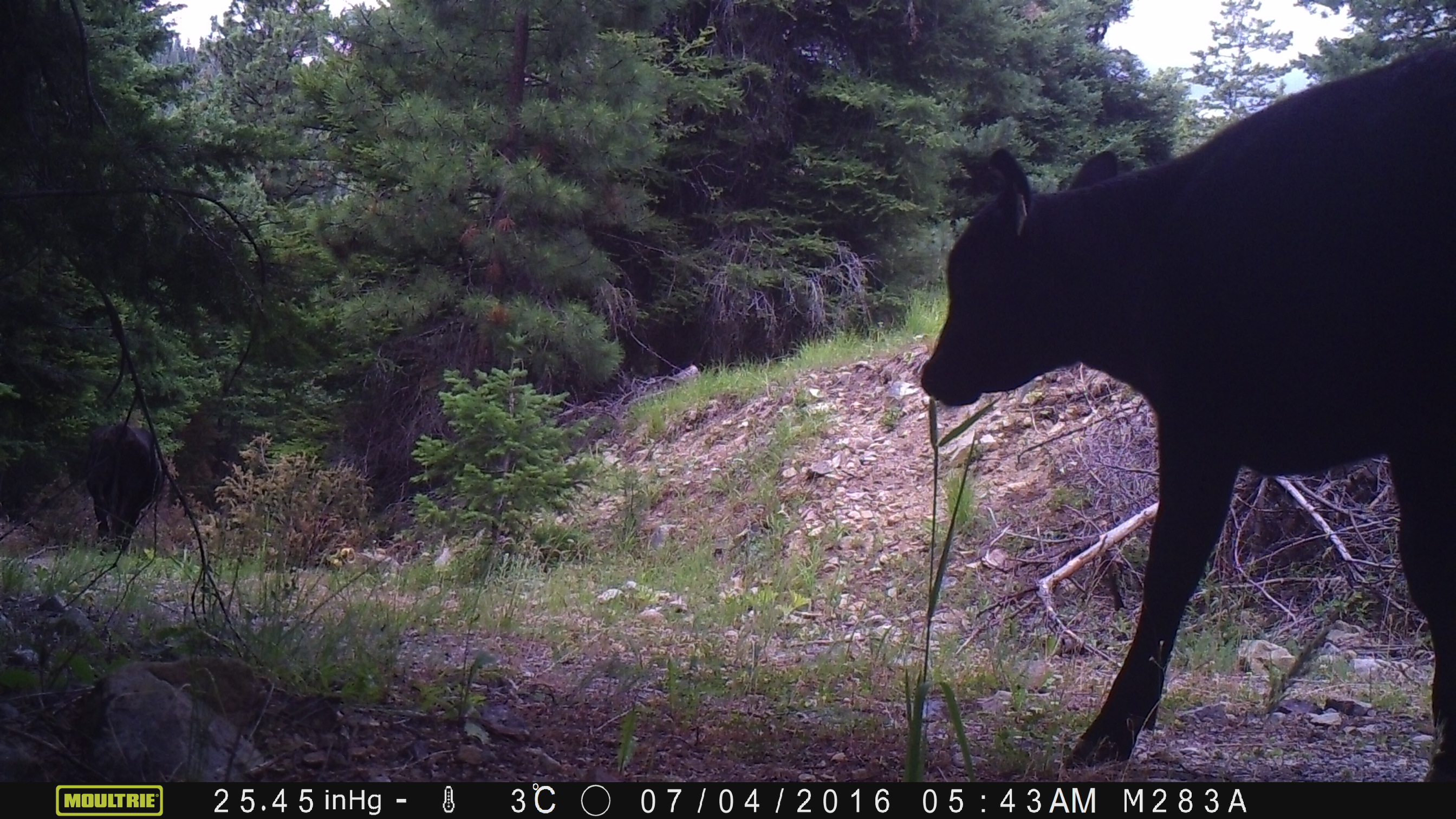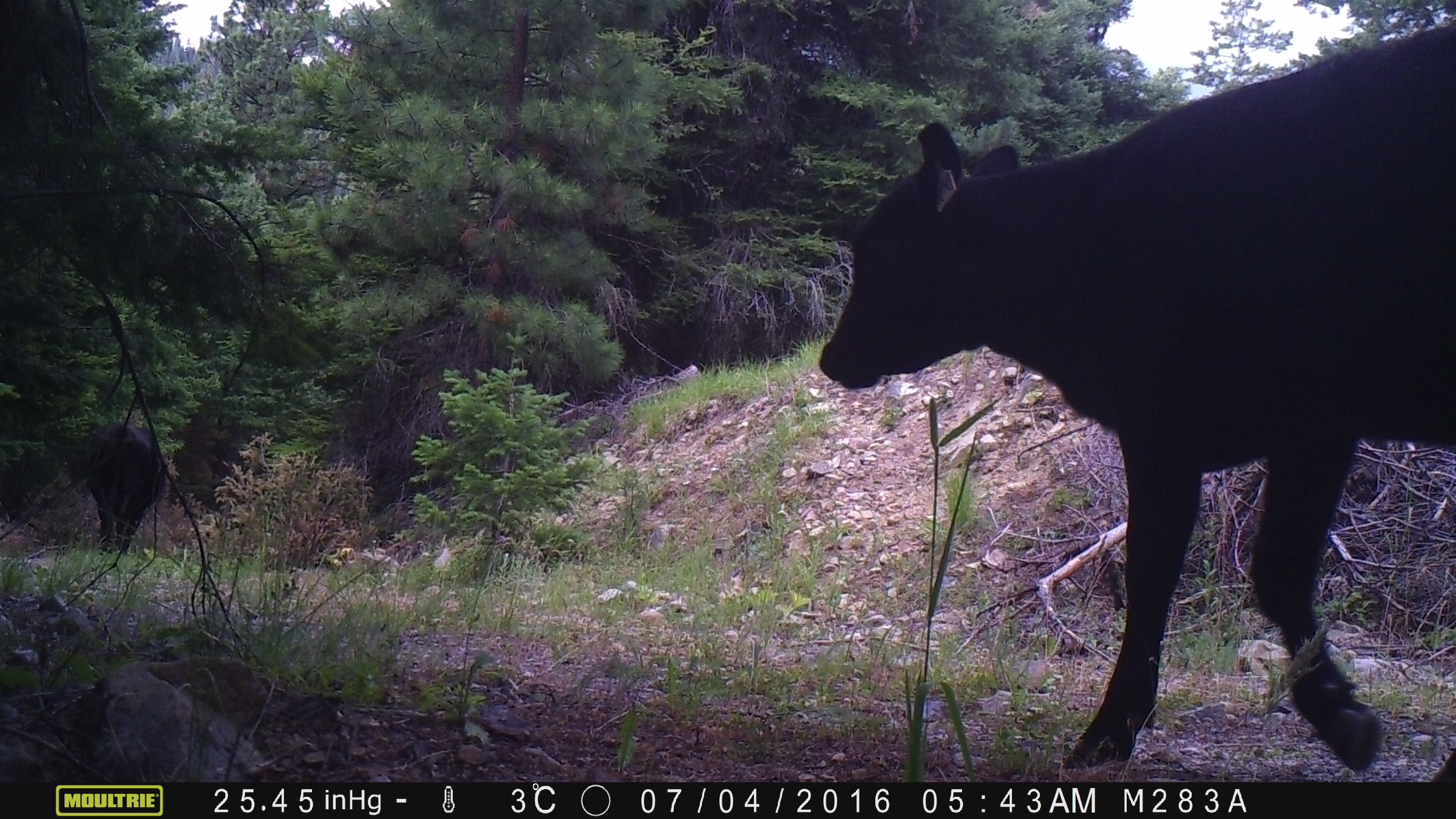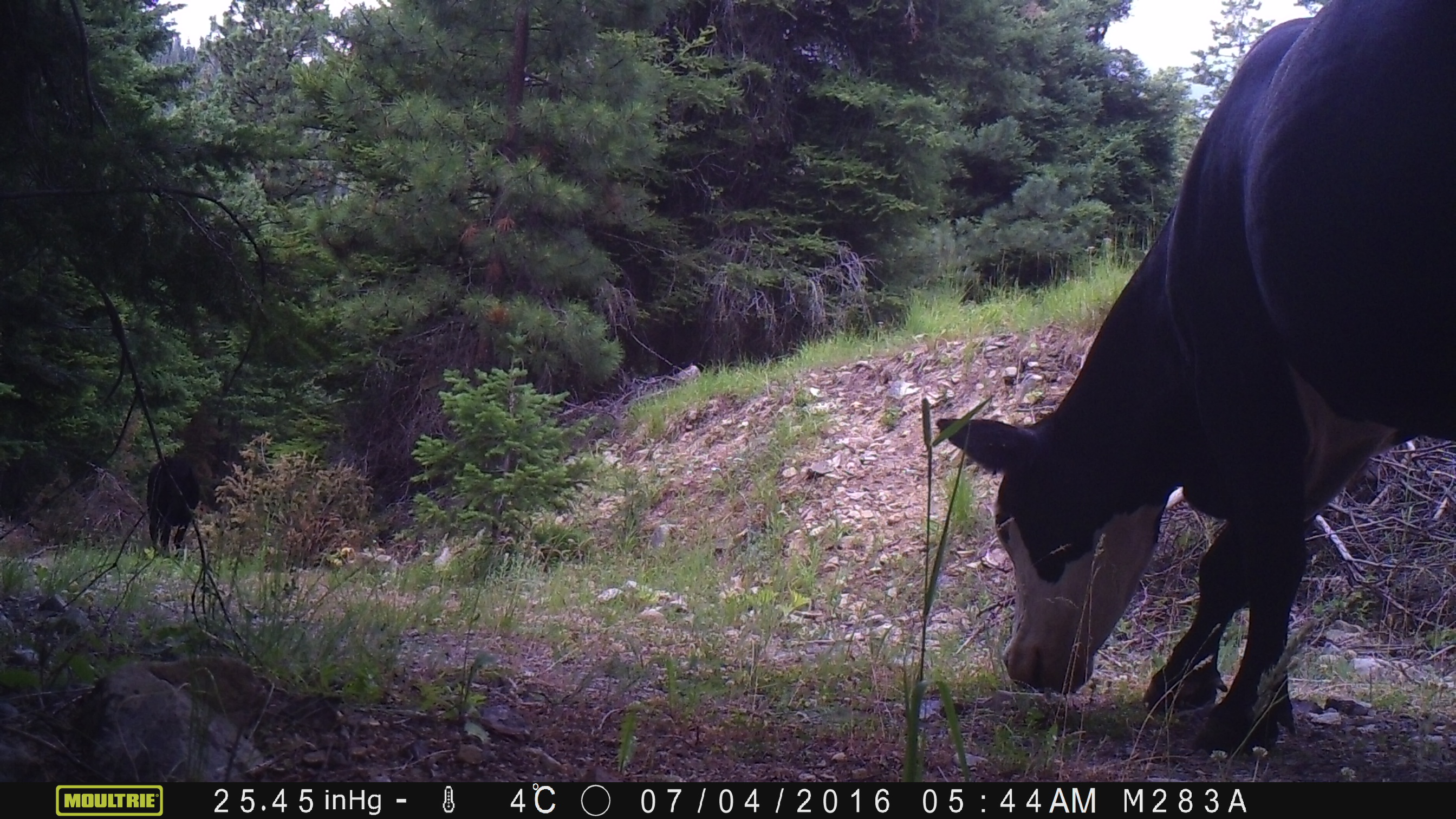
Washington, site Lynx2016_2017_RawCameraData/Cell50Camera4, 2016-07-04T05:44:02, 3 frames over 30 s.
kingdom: Animalia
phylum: Chordata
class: Mammalia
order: Artiodactyla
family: Bovidae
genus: Bos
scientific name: Bos taurus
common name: domestic cattle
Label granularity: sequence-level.